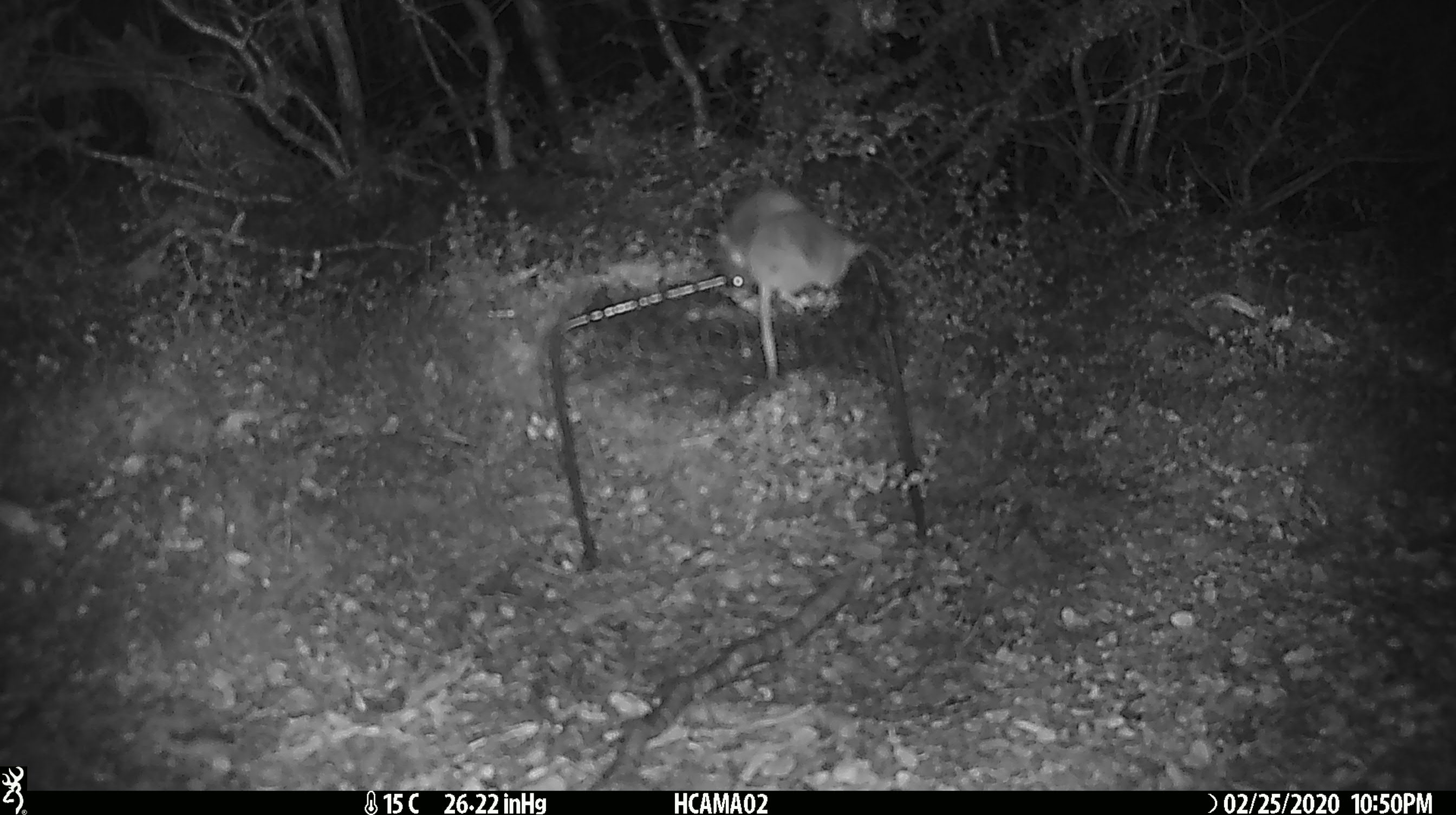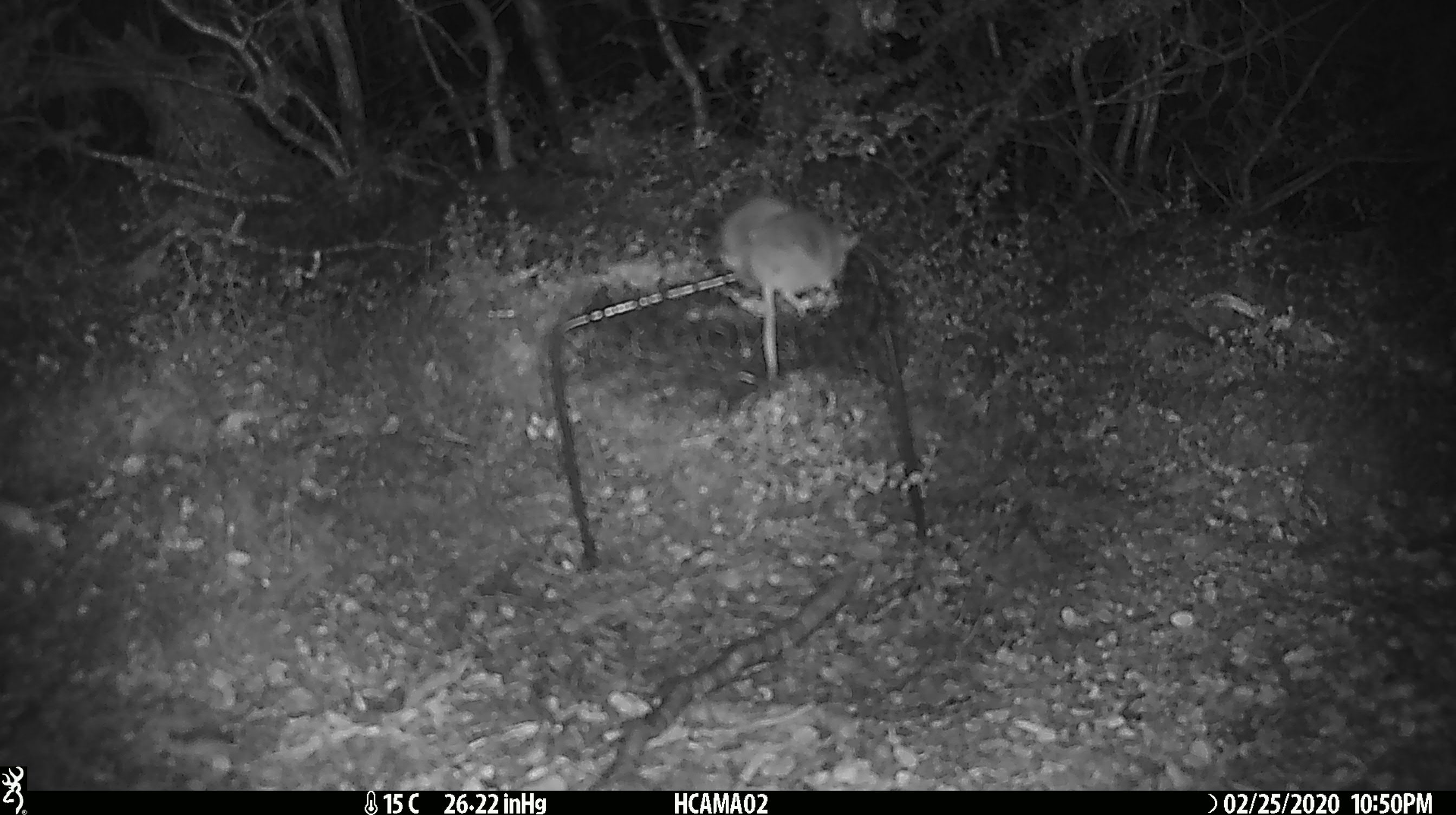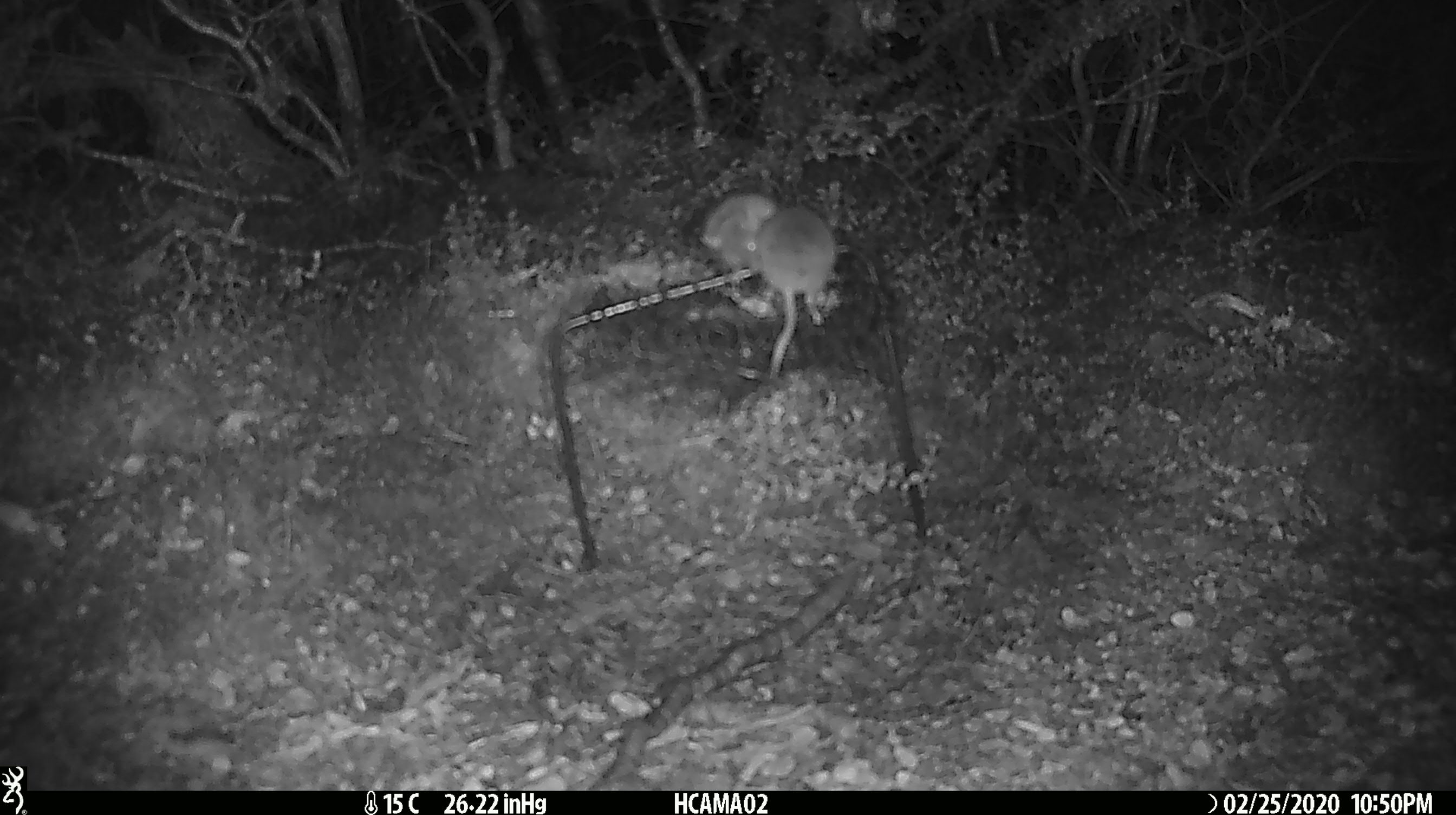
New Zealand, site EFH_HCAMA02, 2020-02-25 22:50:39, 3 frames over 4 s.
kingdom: Animalia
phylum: Chordata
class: Mammalia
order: Rodentia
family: Muridae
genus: Mus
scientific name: Mus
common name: mouse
Mouse (Mus).